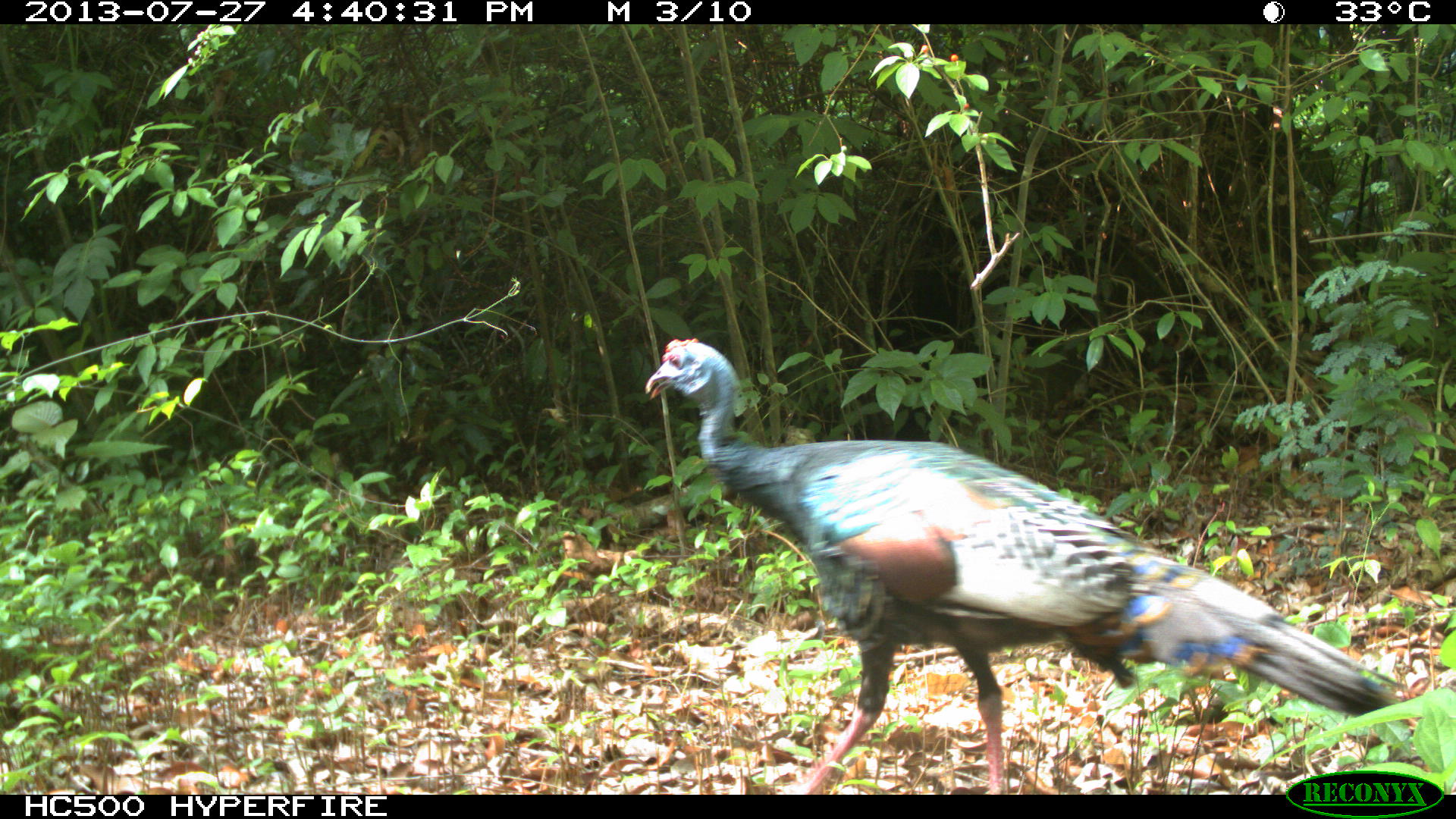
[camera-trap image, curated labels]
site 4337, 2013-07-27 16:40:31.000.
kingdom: Animalia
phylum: Chordata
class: Aves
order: Galliformes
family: Phasianidae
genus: Meleagris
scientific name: Meleagris ocellata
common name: ocellated turkey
Meleagris ocellata (ocellated turkey), count 2.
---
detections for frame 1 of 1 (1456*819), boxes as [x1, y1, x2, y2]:
meleagris ocellata: [643, 337, 1398, 795]